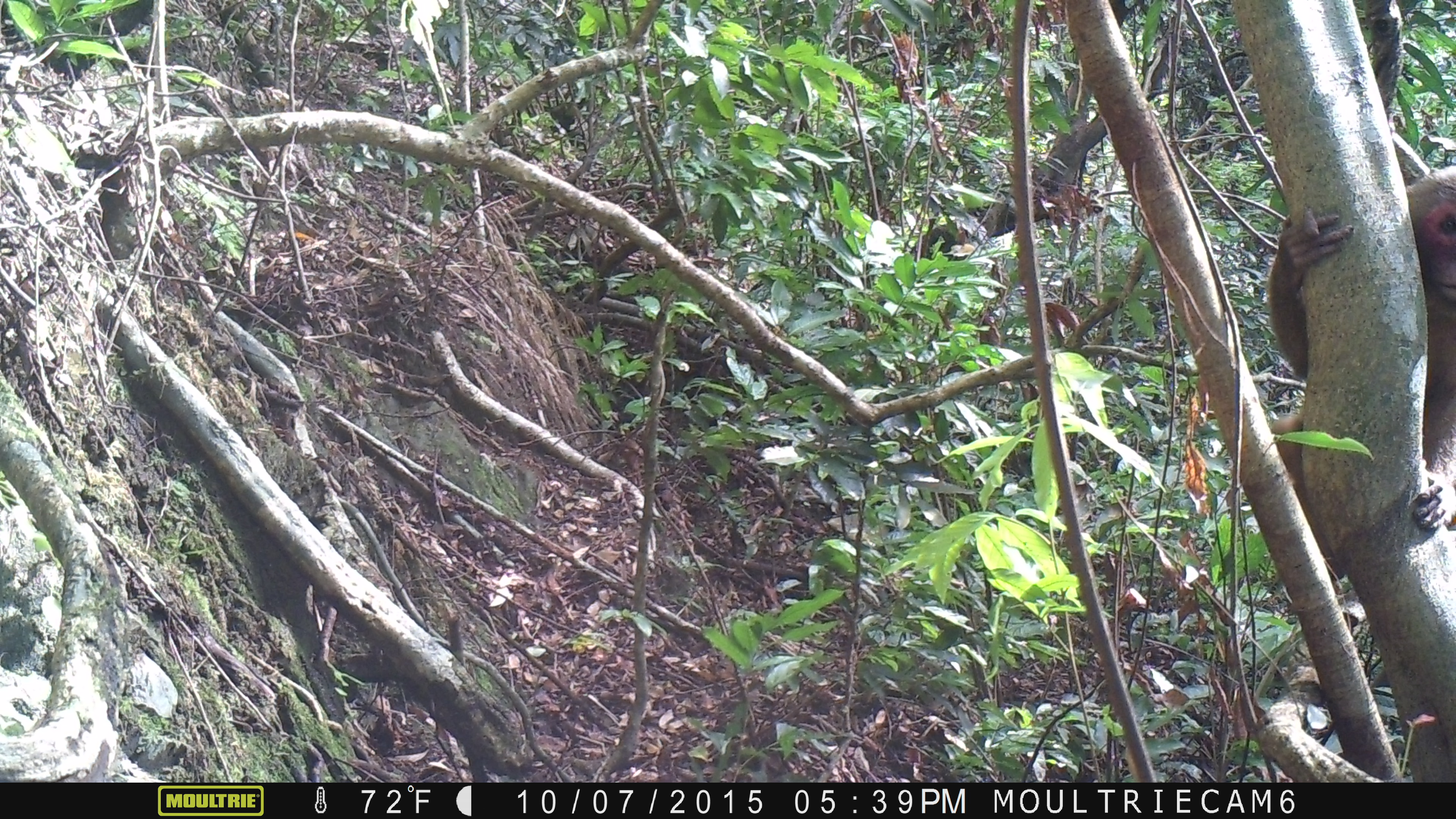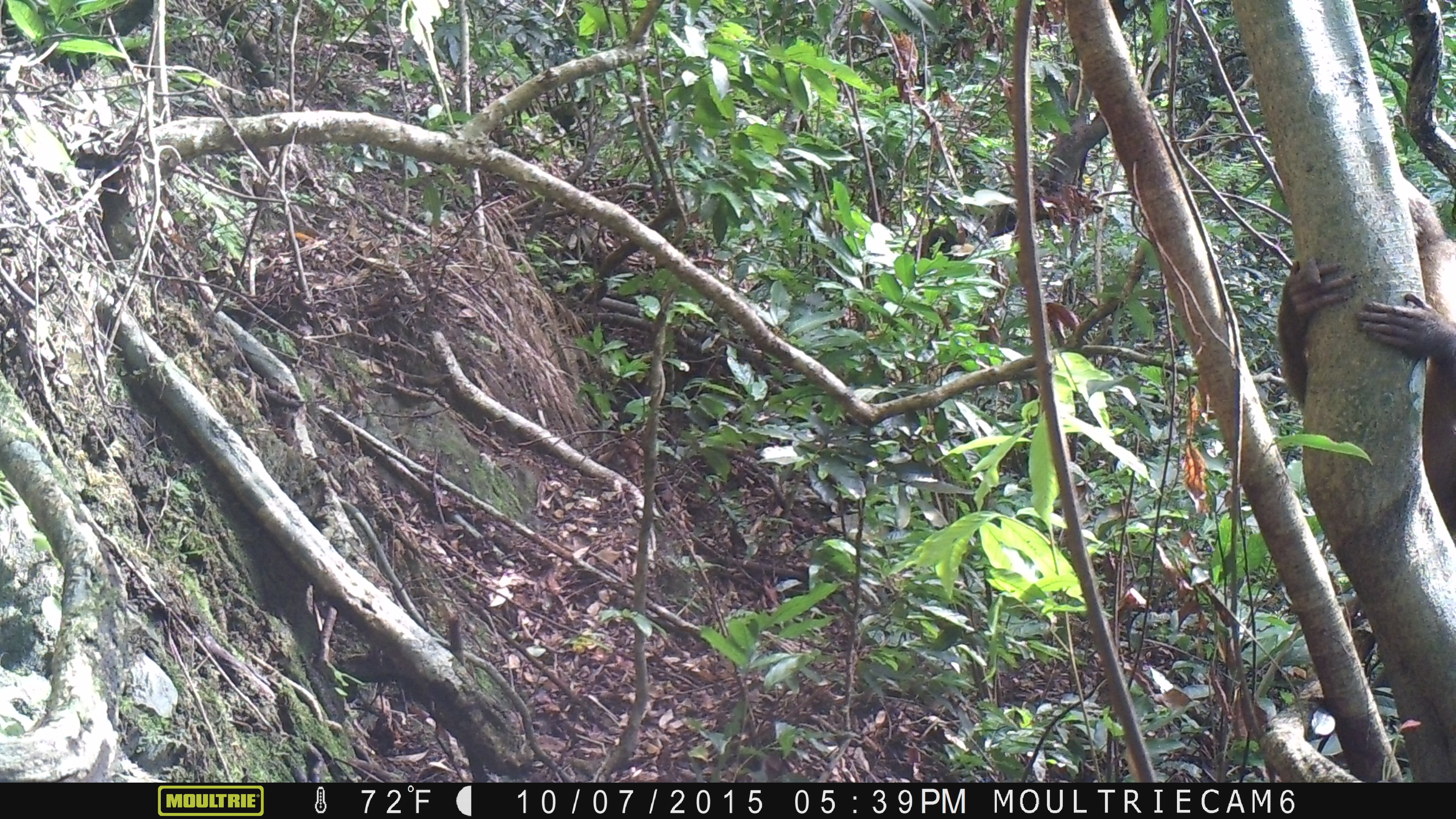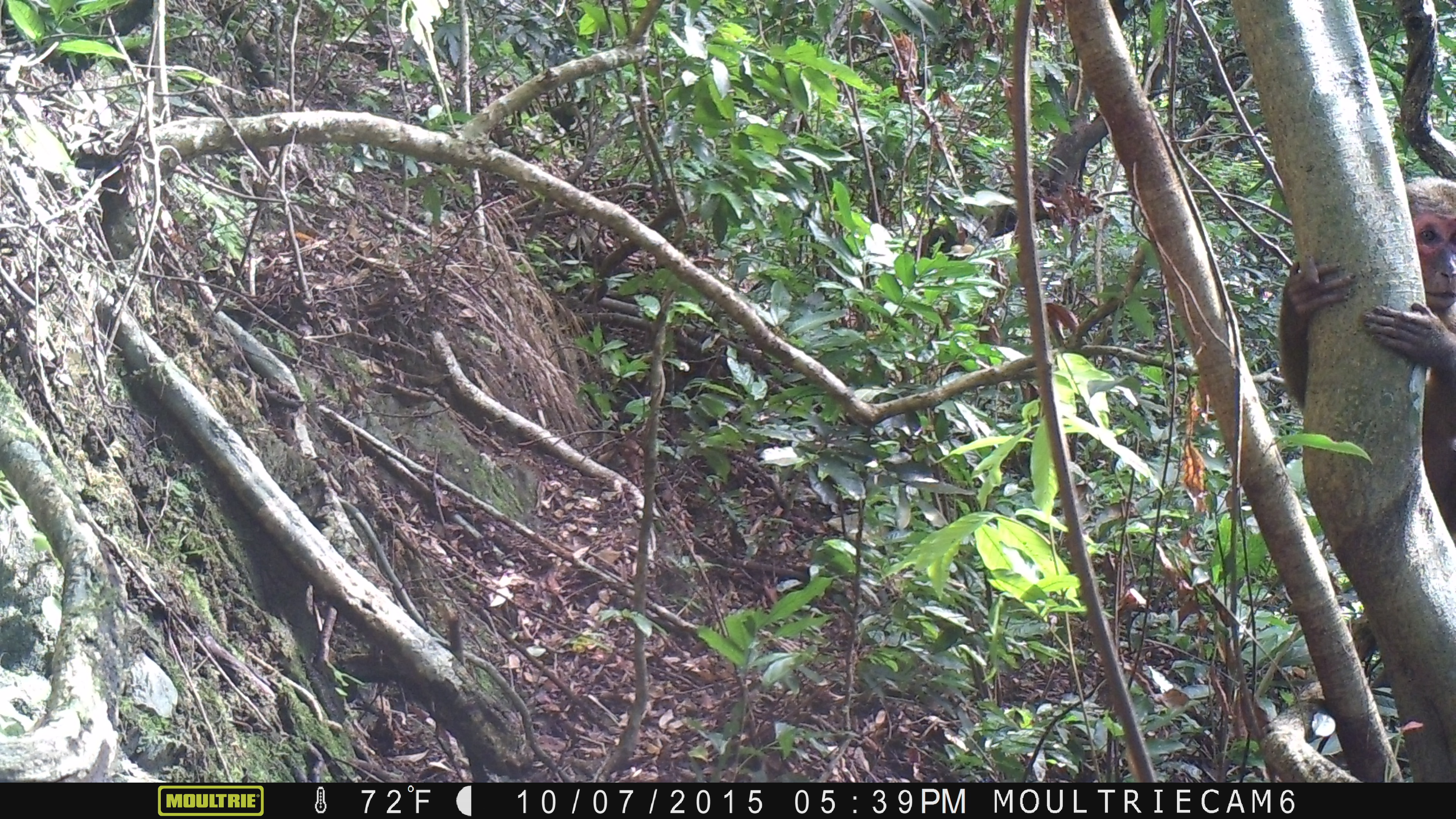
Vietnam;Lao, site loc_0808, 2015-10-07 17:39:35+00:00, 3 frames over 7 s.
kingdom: Animalia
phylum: Chordata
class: Mammalia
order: Primates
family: Cercopithecidae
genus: Macaca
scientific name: Macaca arctoides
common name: stump-tailed macaque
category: stump tailed macaque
Stump tailed macaque (stump-tailed macaque) (Macaca arctoides). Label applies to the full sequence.